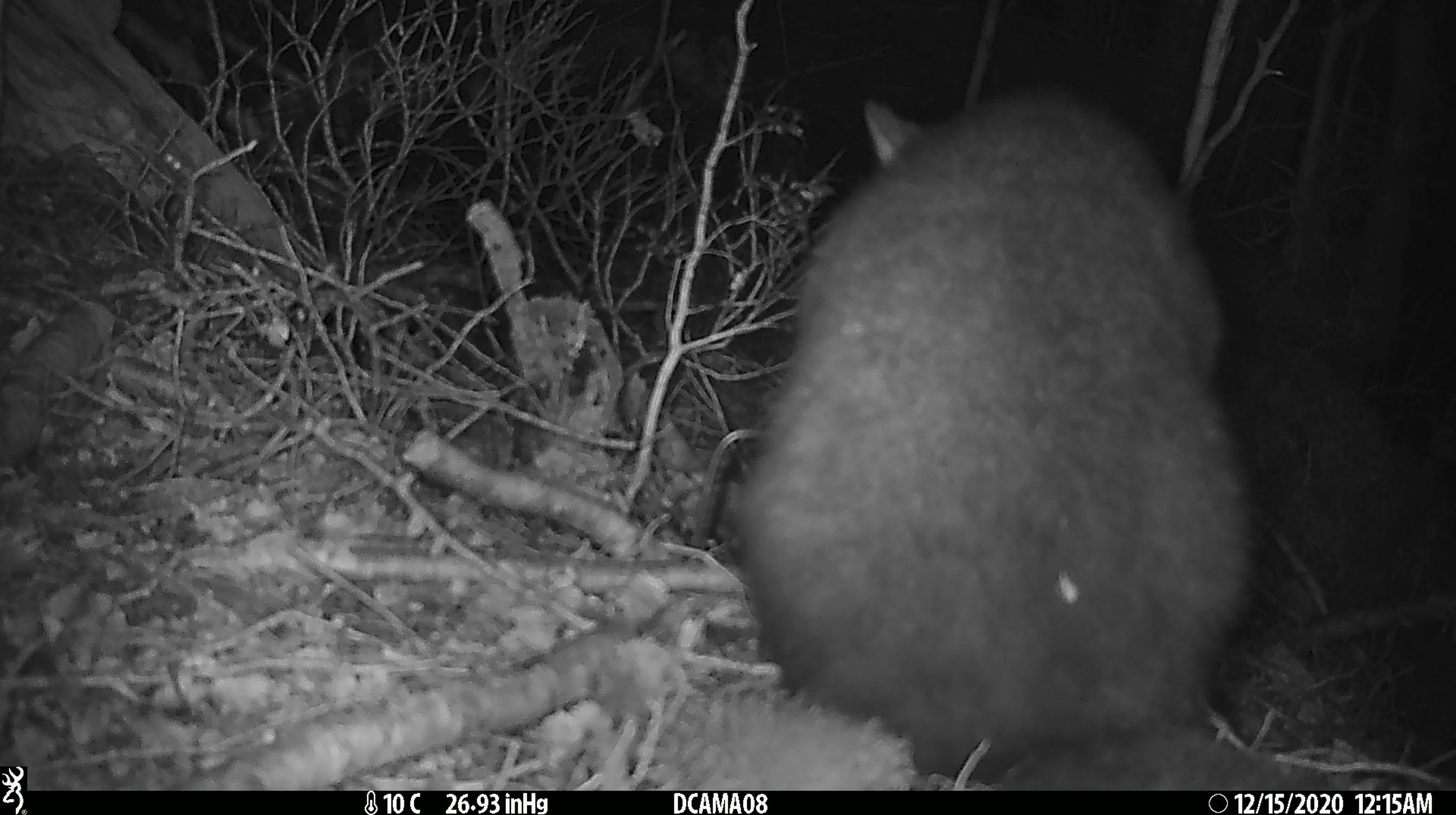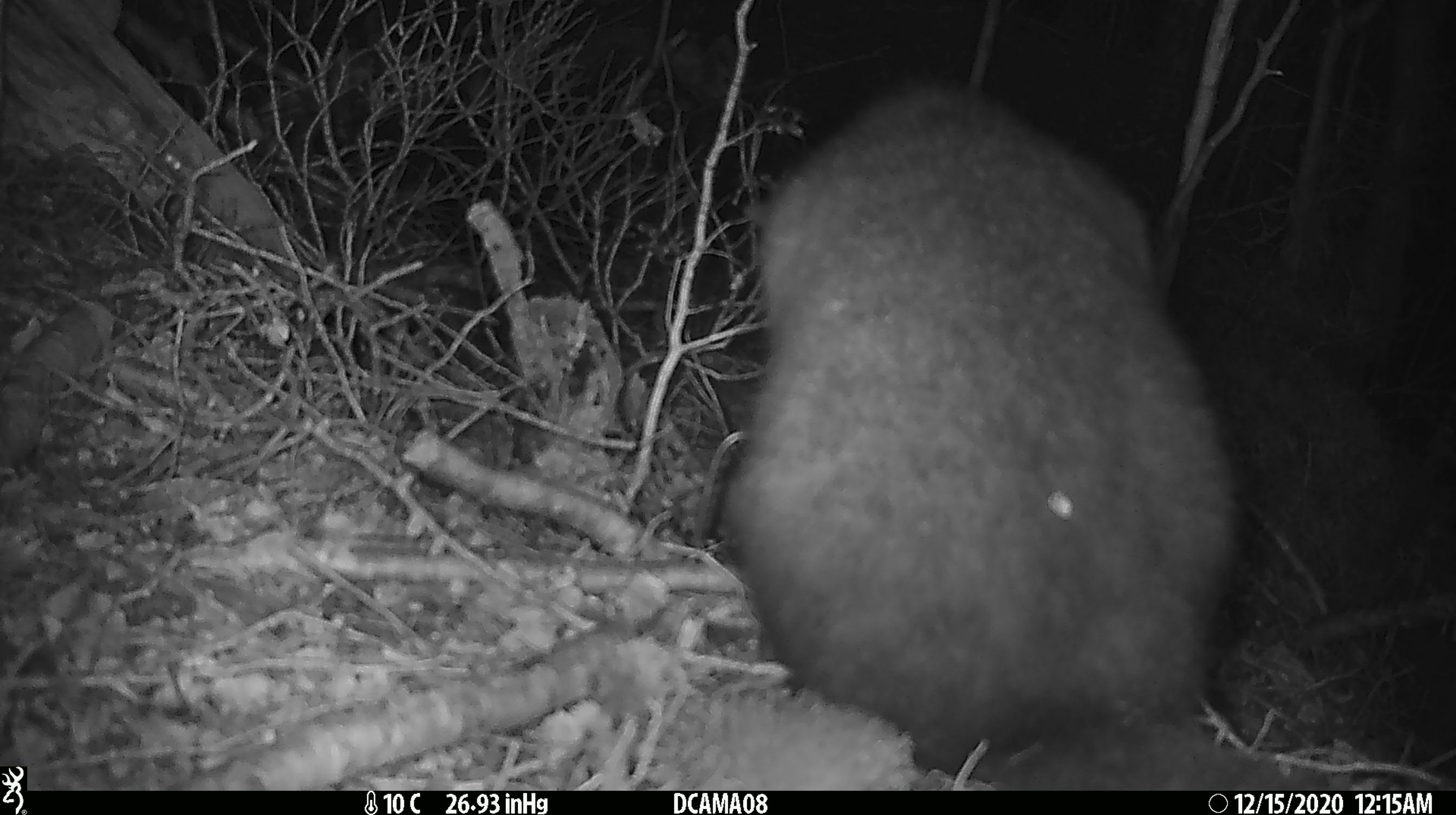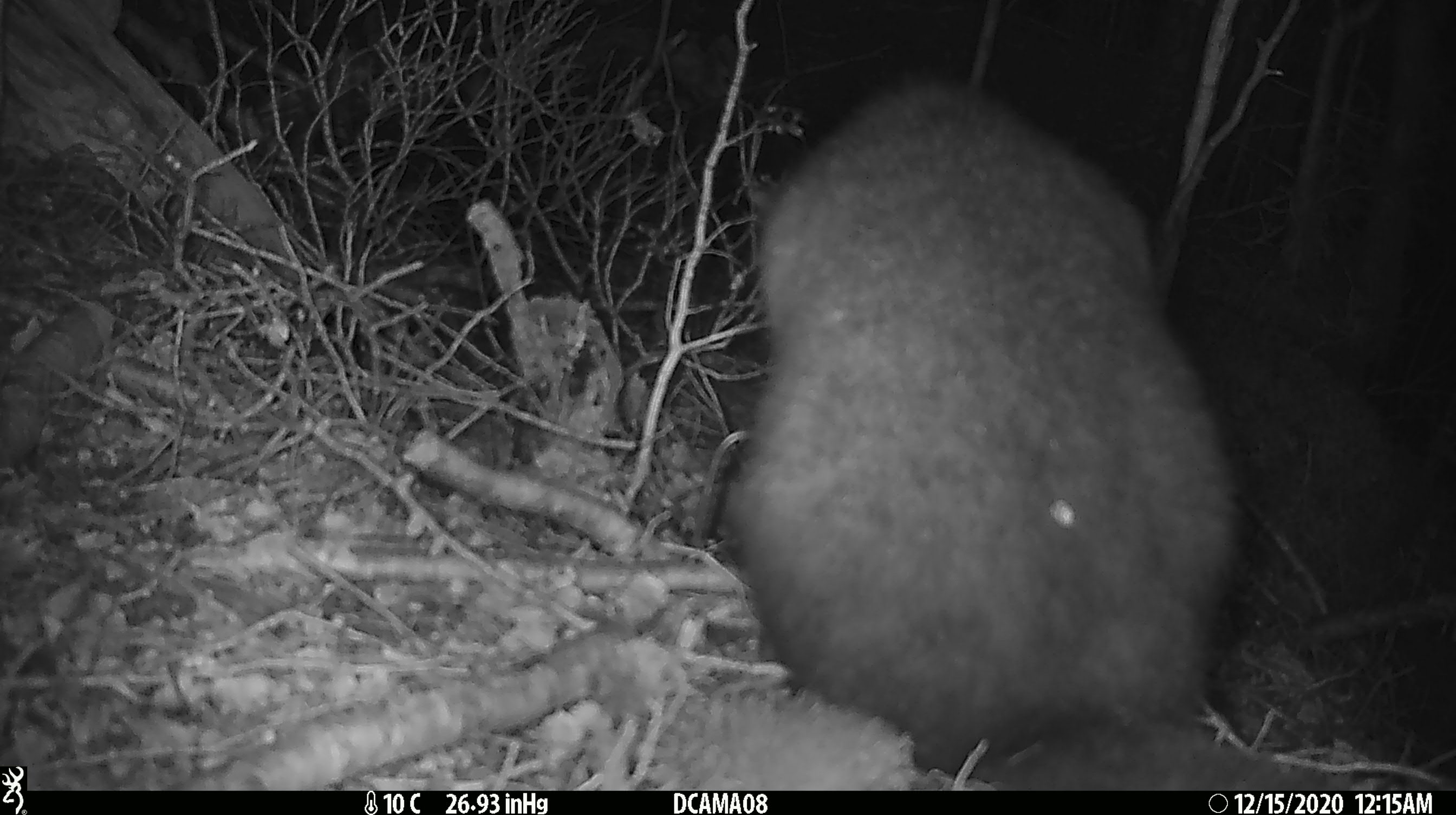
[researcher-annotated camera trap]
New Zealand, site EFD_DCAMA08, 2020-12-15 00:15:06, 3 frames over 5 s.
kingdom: Animalia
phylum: Chordata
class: Mammalia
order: Diprotodontia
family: Phalangeridae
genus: Trichosurus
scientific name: Trichosurus vulpecula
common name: common brushtail possum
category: possum